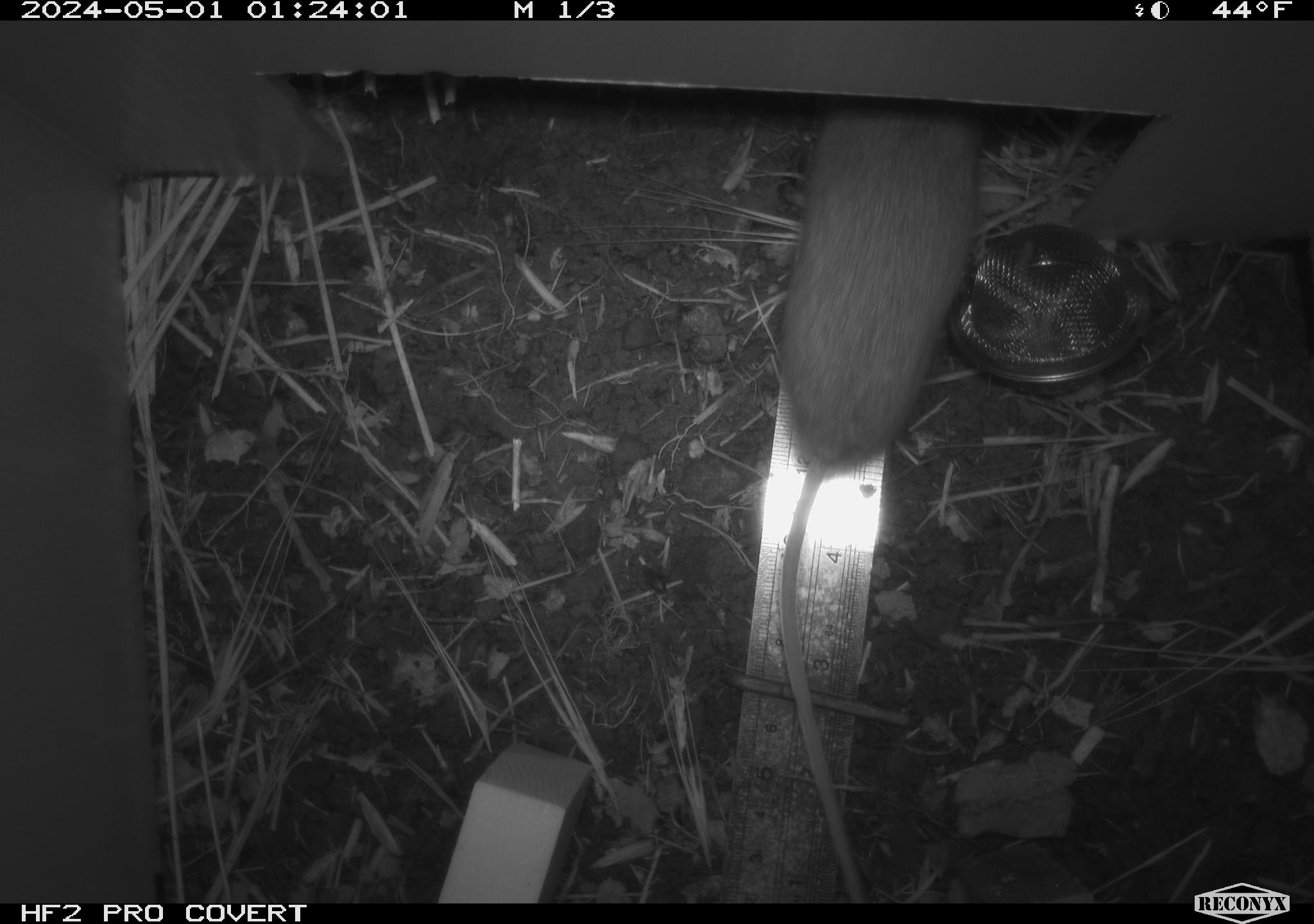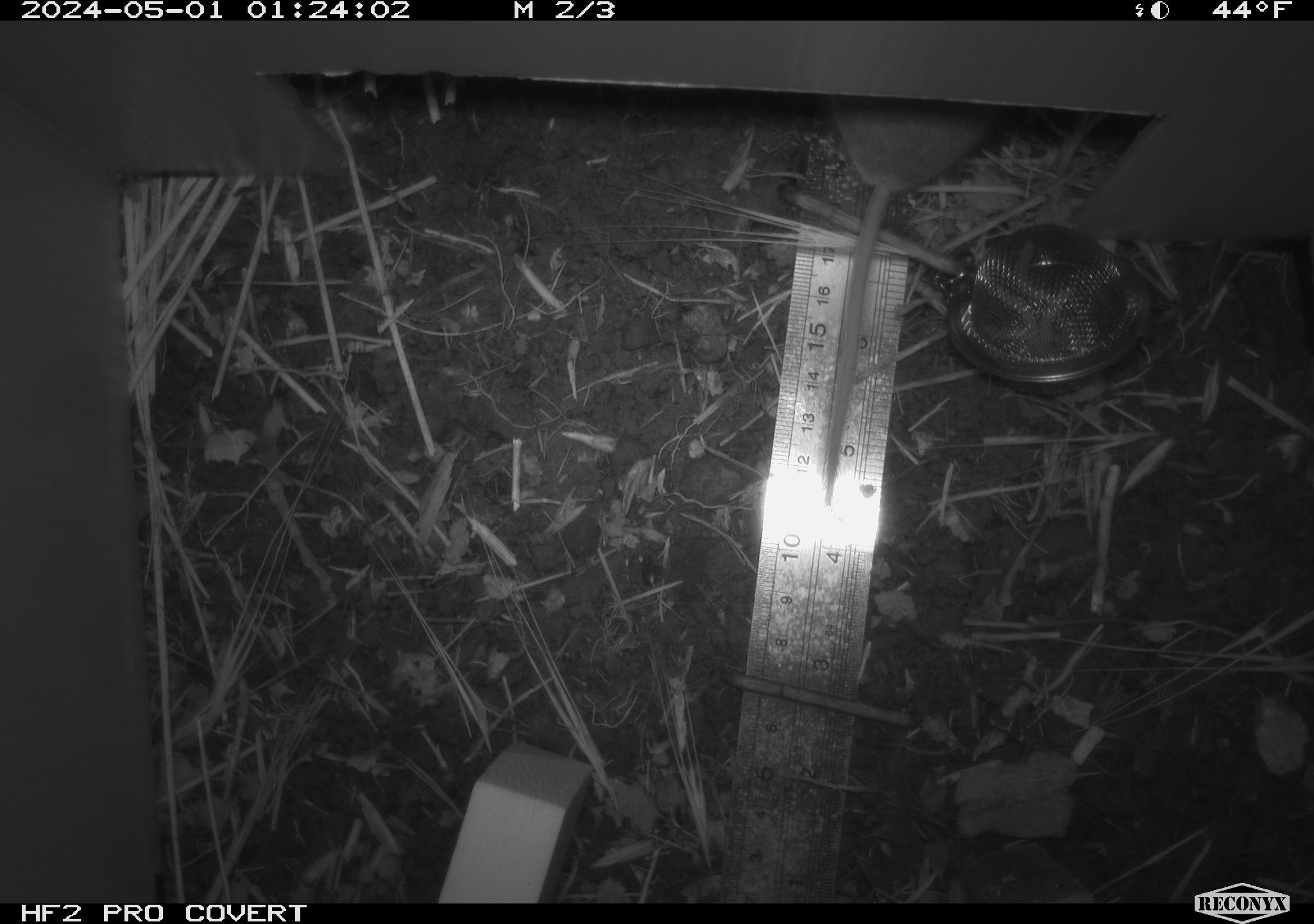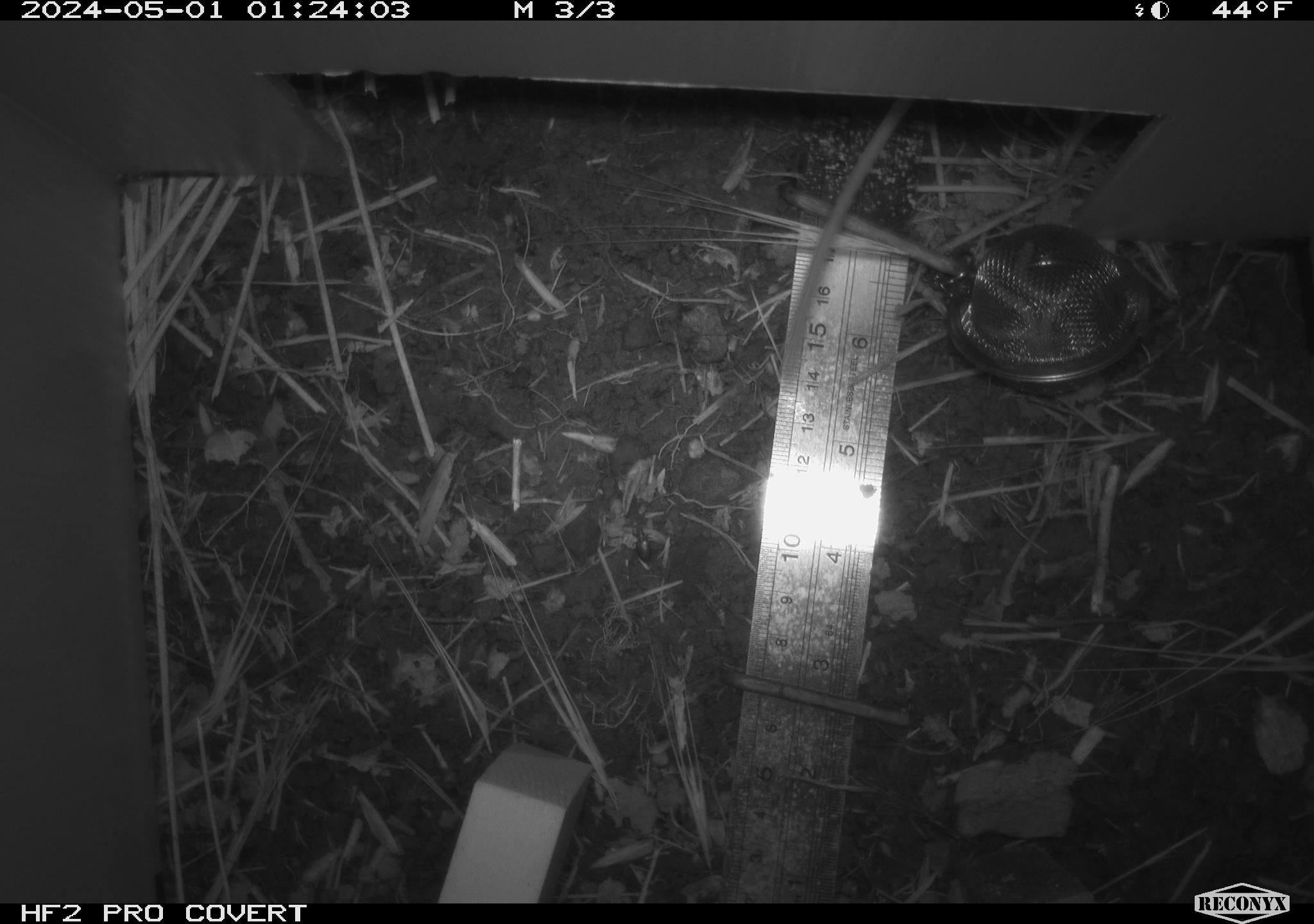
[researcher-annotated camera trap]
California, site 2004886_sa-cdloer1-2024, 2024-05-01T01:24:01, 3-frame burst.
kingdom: Animalia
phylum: Chordata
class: Mammalia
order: Rodentia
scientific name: Rodentia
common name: mouse species